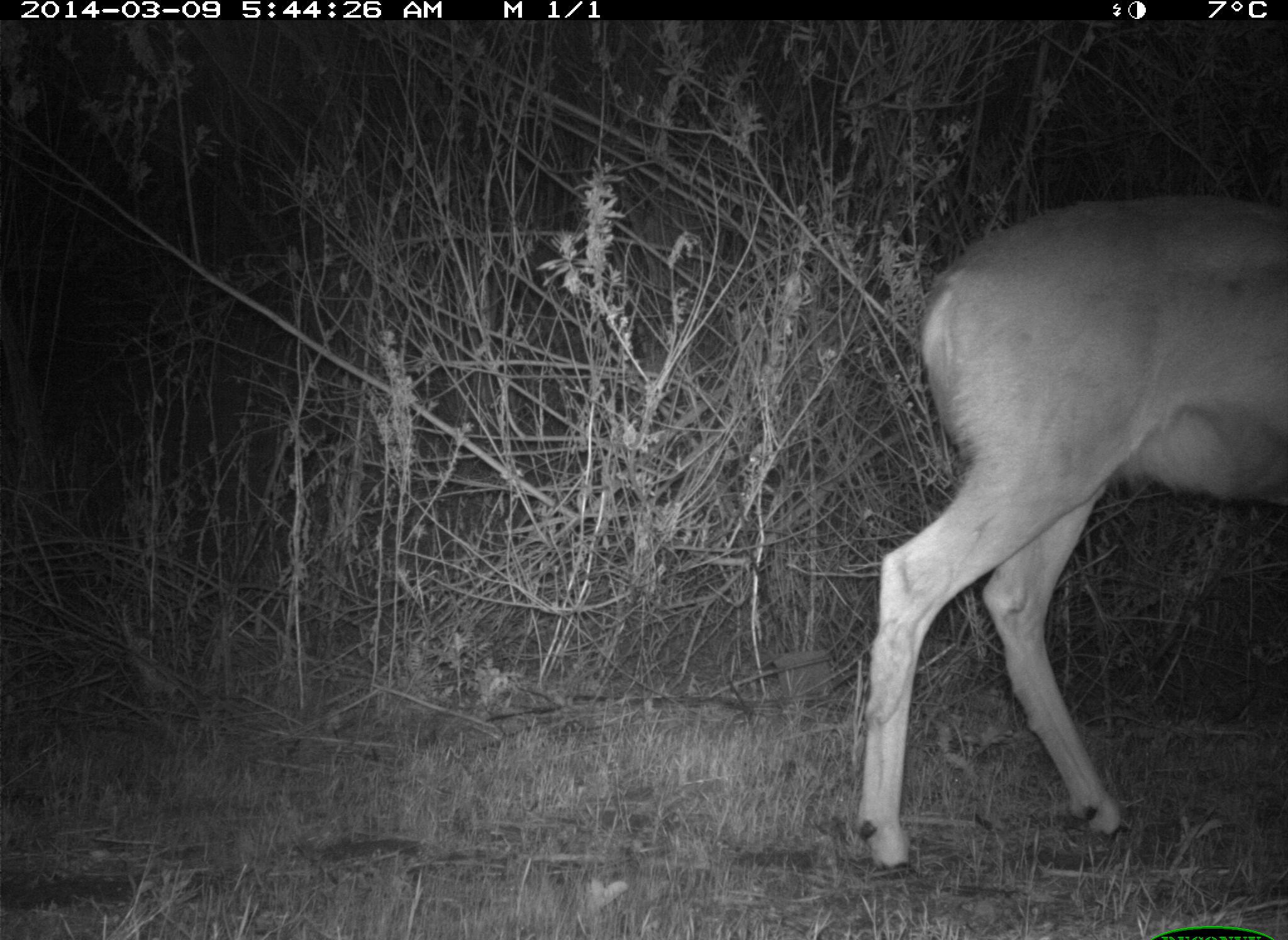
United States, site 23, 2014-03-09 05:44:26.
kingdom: Animalia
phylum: Chordata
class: Mammalia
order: Artiodactyla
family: Cervidae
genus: Odocoileus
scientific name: Odocoileus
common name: deer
Deer (Odocoileus).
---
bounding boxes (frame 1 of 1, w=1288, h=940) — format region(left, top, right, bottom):
deer: region(857, 198, 1288, 872)